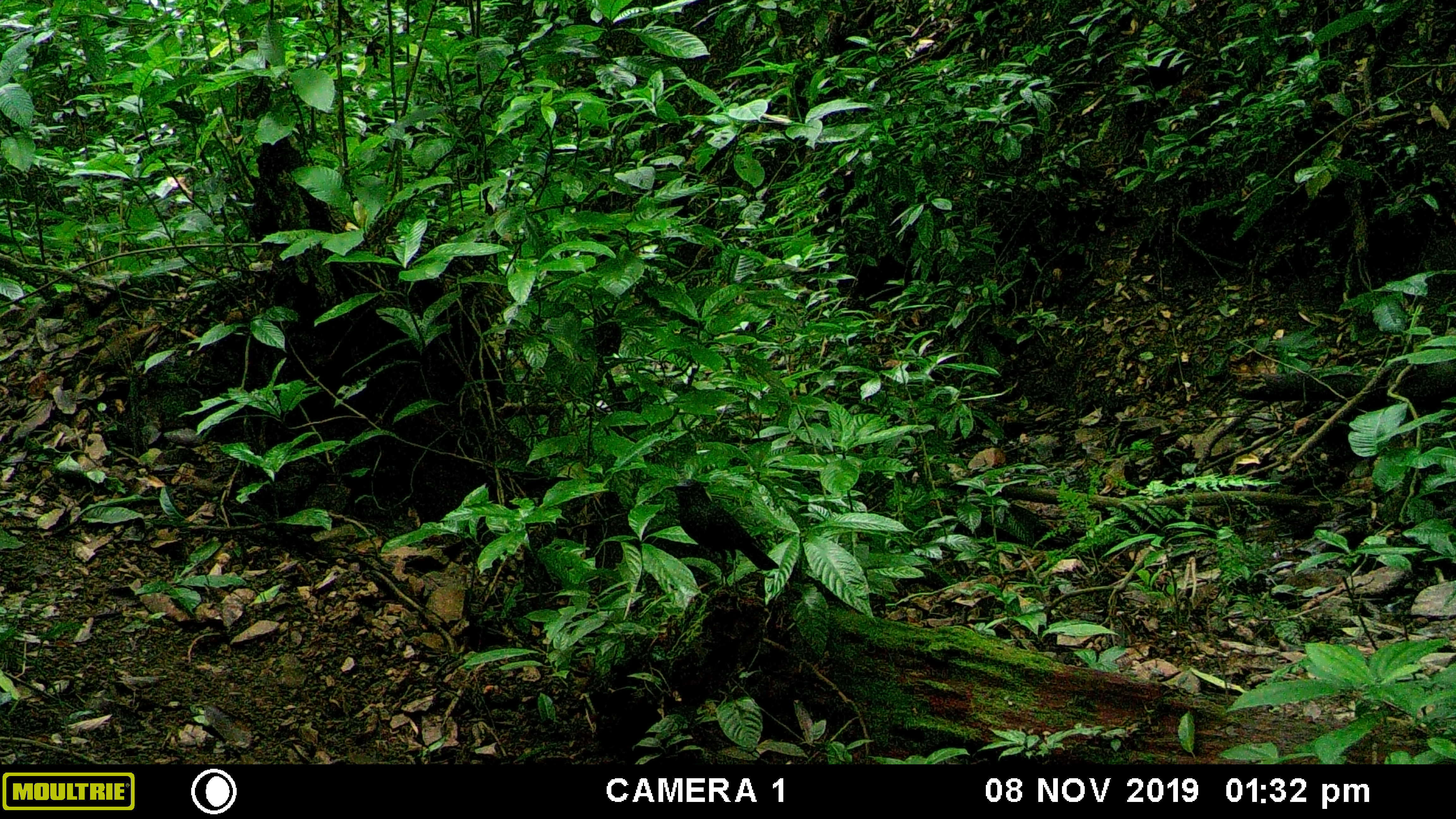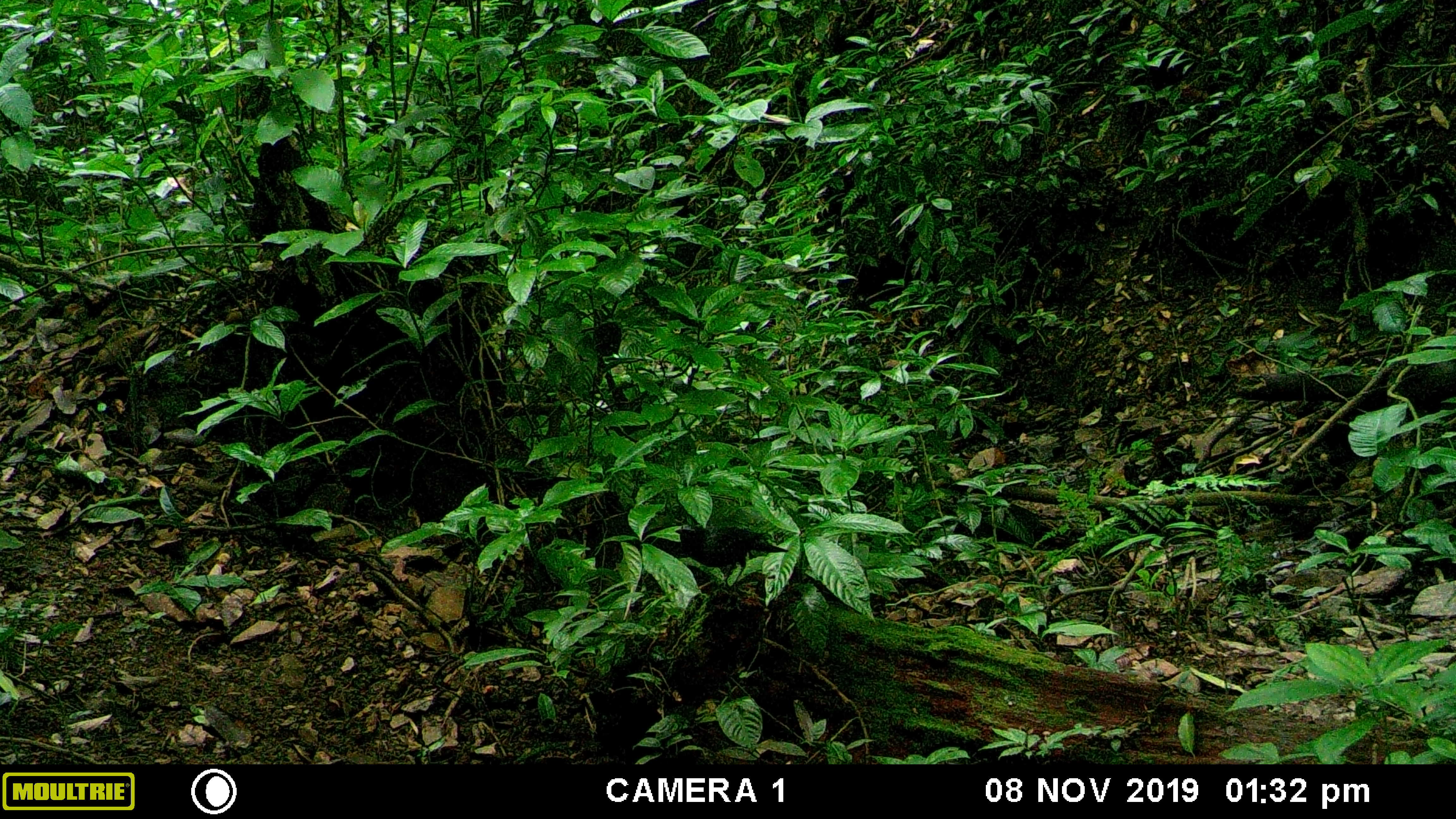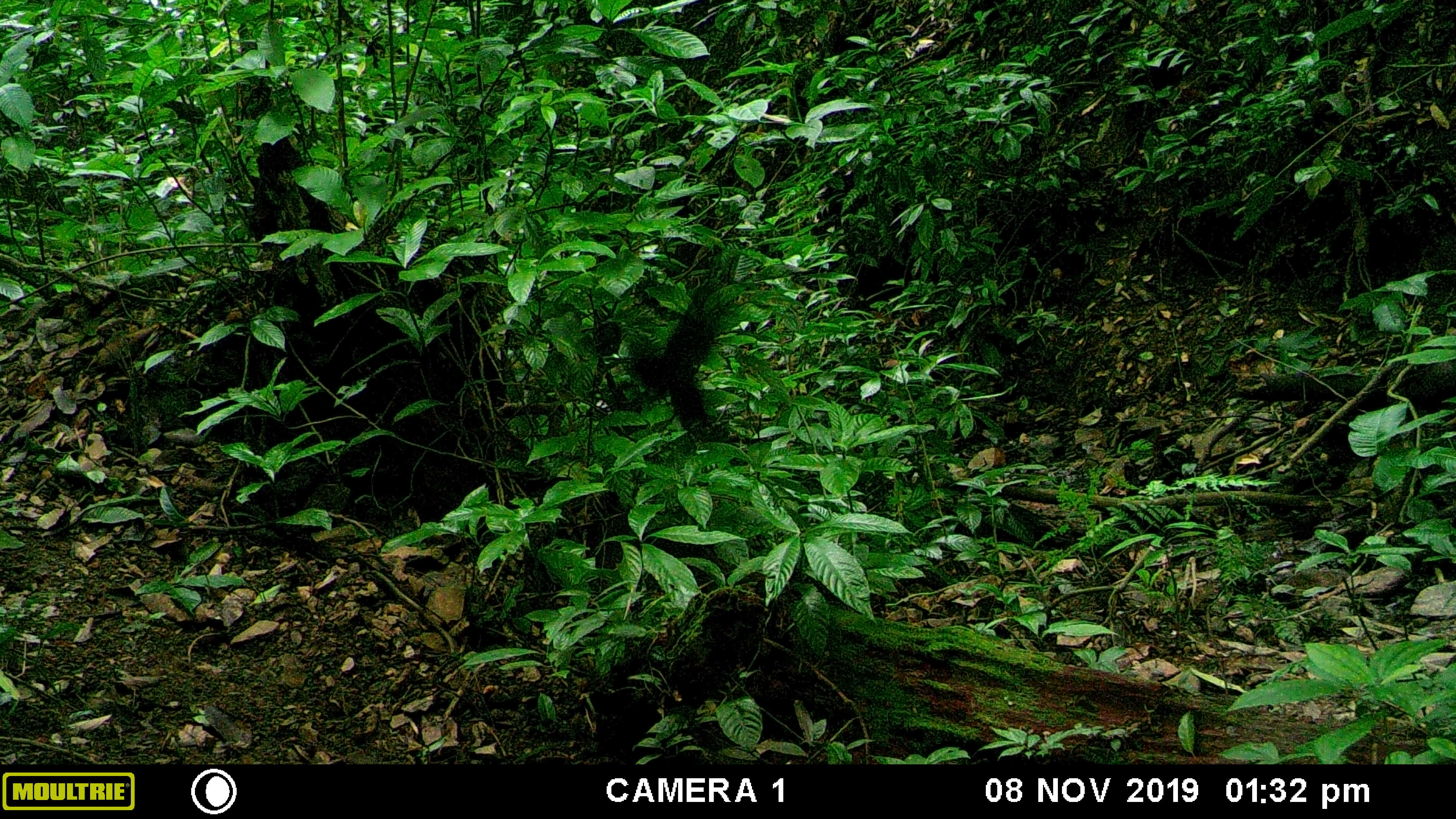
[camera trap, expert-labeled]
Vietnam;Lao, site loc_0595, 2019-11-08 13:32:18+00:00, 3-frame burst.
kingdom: Animalia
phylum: Chordata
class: Aves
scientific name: Aves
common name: bird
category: unidentified bird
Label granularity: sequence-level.